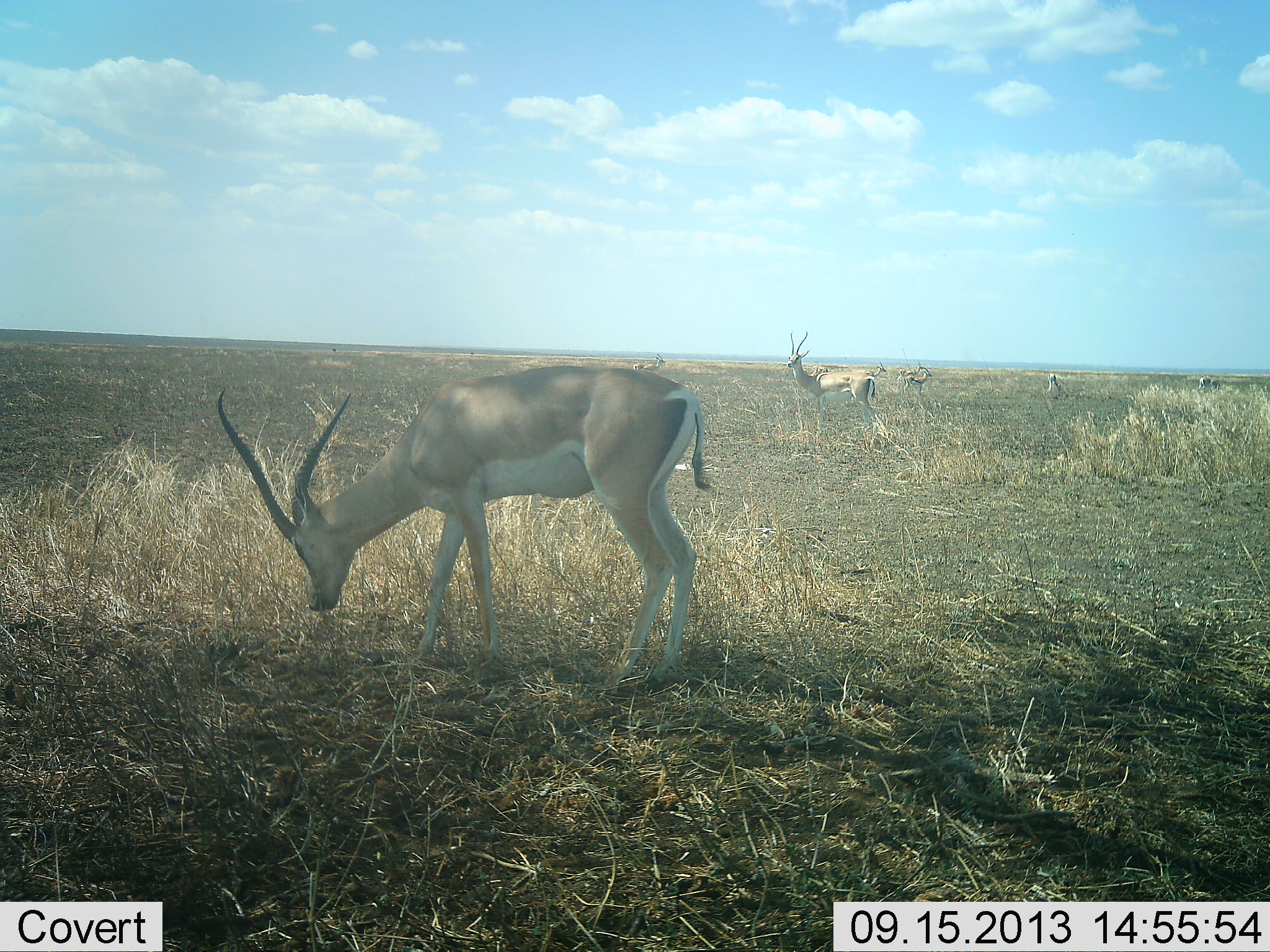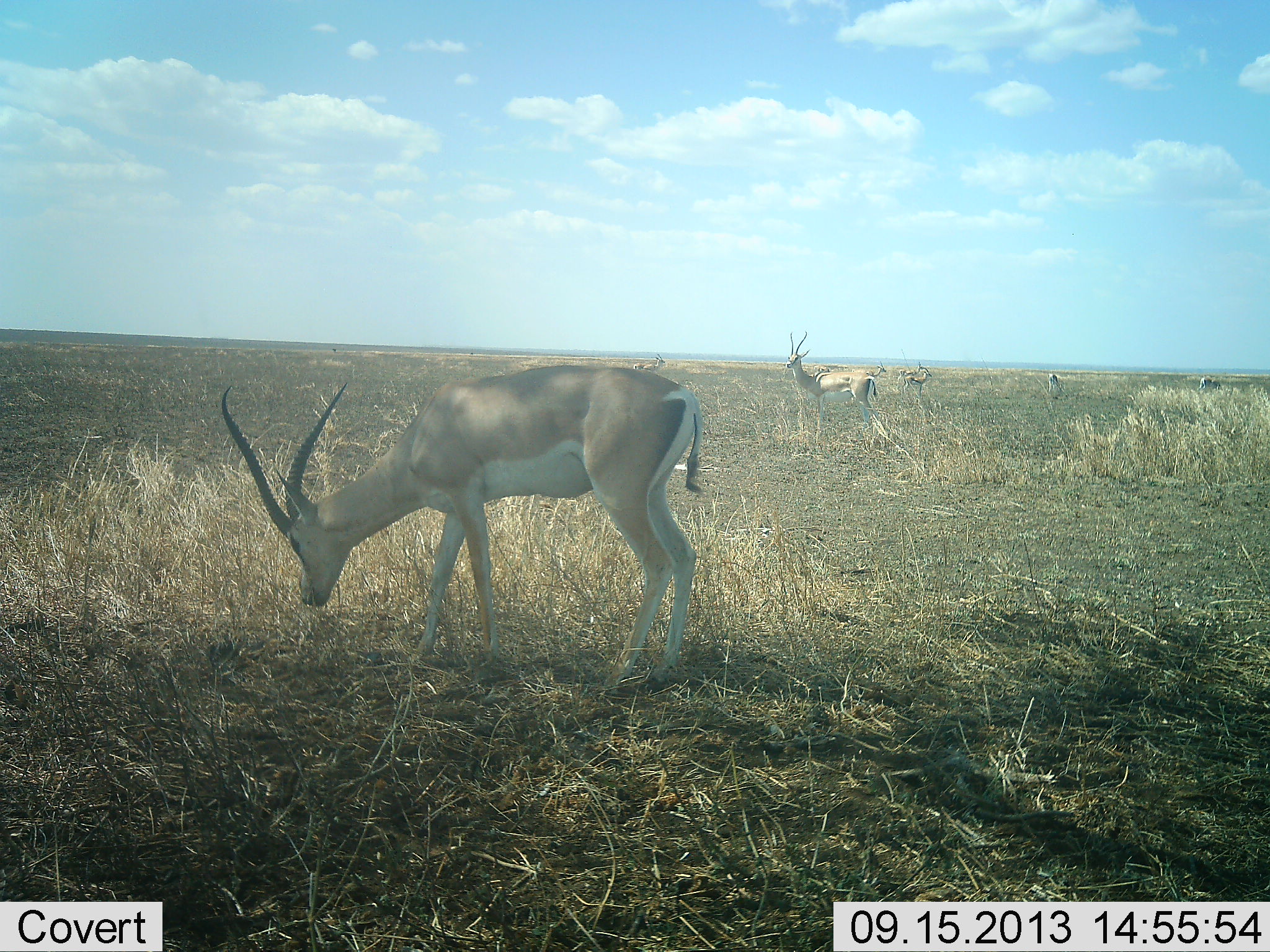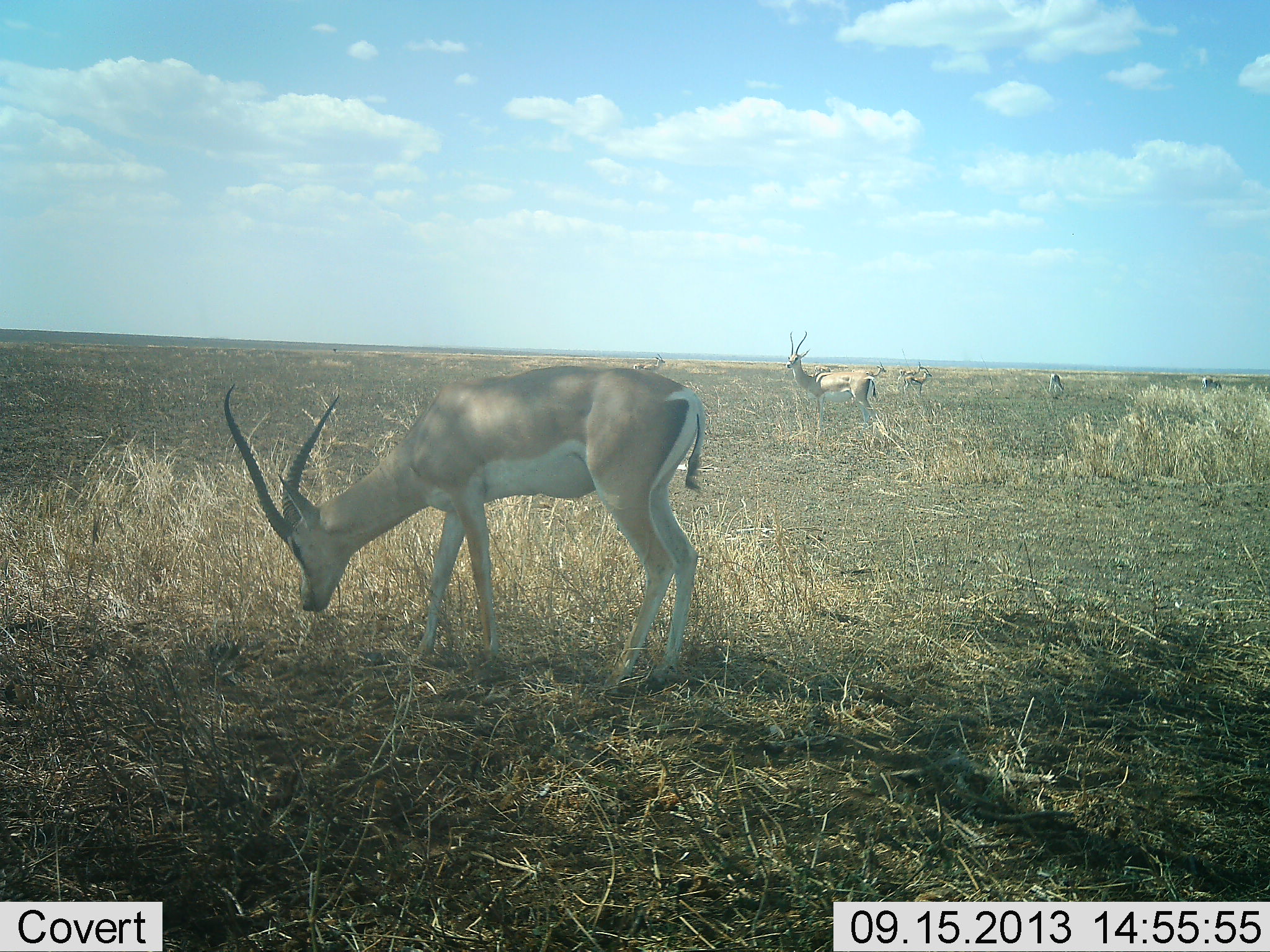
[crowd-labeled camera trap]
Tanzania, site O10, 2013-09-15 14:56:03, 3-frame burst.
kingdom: Animalia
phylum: Chordata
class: Mammalia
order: Artiodactyla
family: Bovidae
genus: Nanger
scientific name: Nanger granti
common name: grant's gazelle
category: gazellegrants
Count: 5.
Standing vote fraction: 70%.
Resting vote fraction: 10%.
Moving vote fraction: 0%.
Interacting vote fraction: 0%.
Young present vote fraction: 0%.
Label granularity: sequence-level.